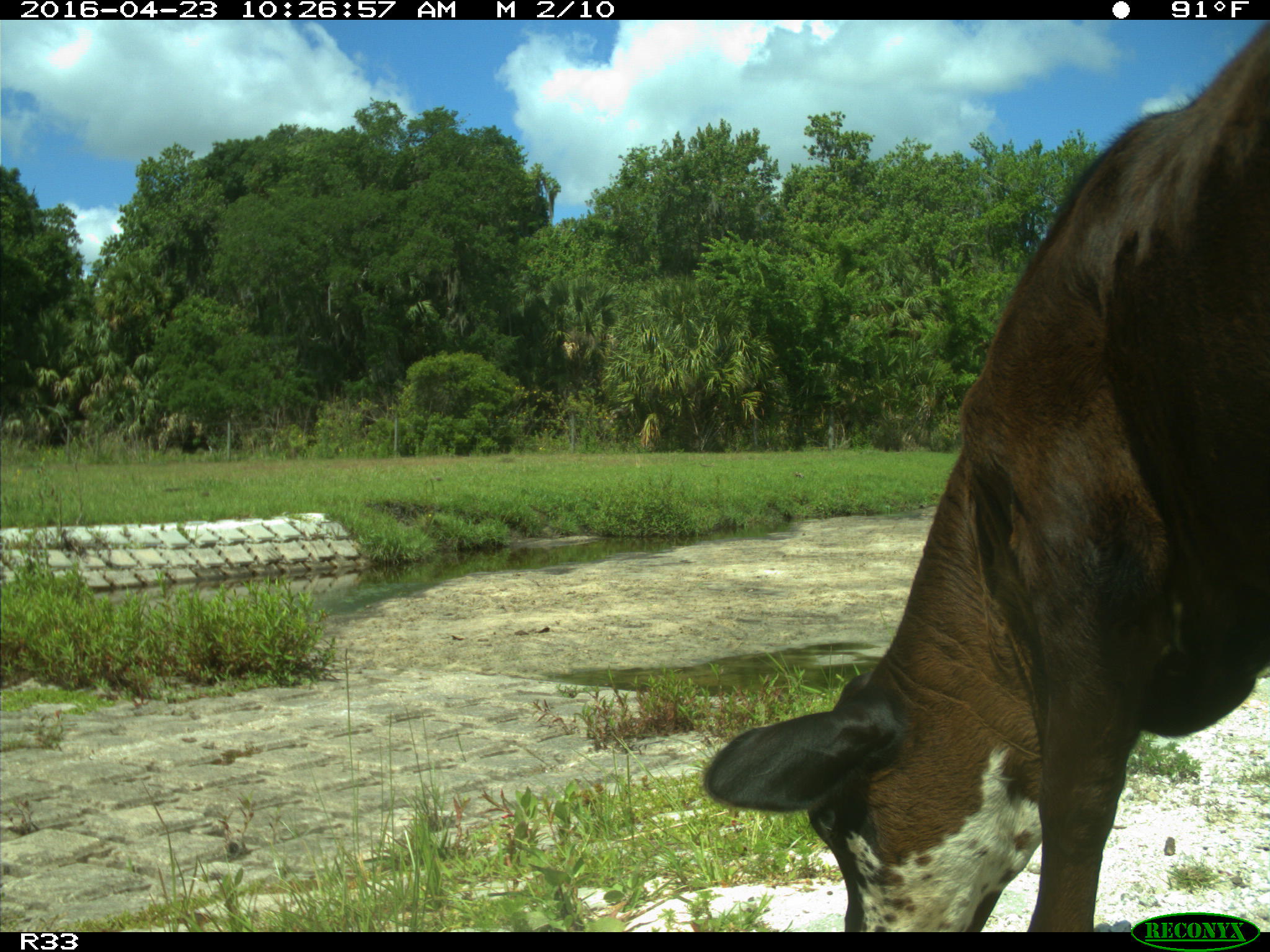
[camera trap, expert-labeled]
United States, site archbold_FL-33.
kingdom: Animalia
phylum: Chordata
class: Mammalia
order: Artiodactyla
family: Bovidae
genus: Bos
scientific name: Bos taurus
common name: domestic cow